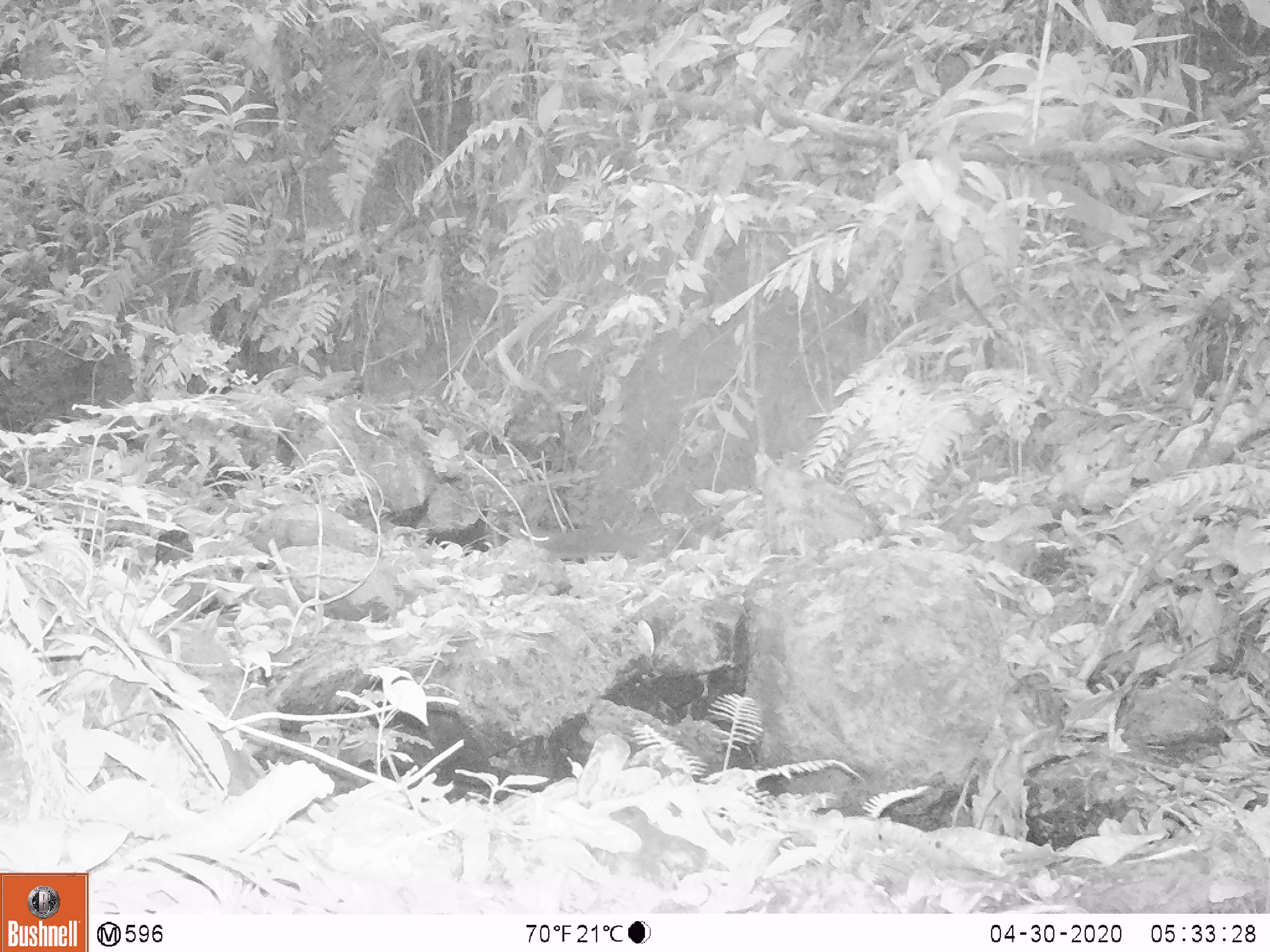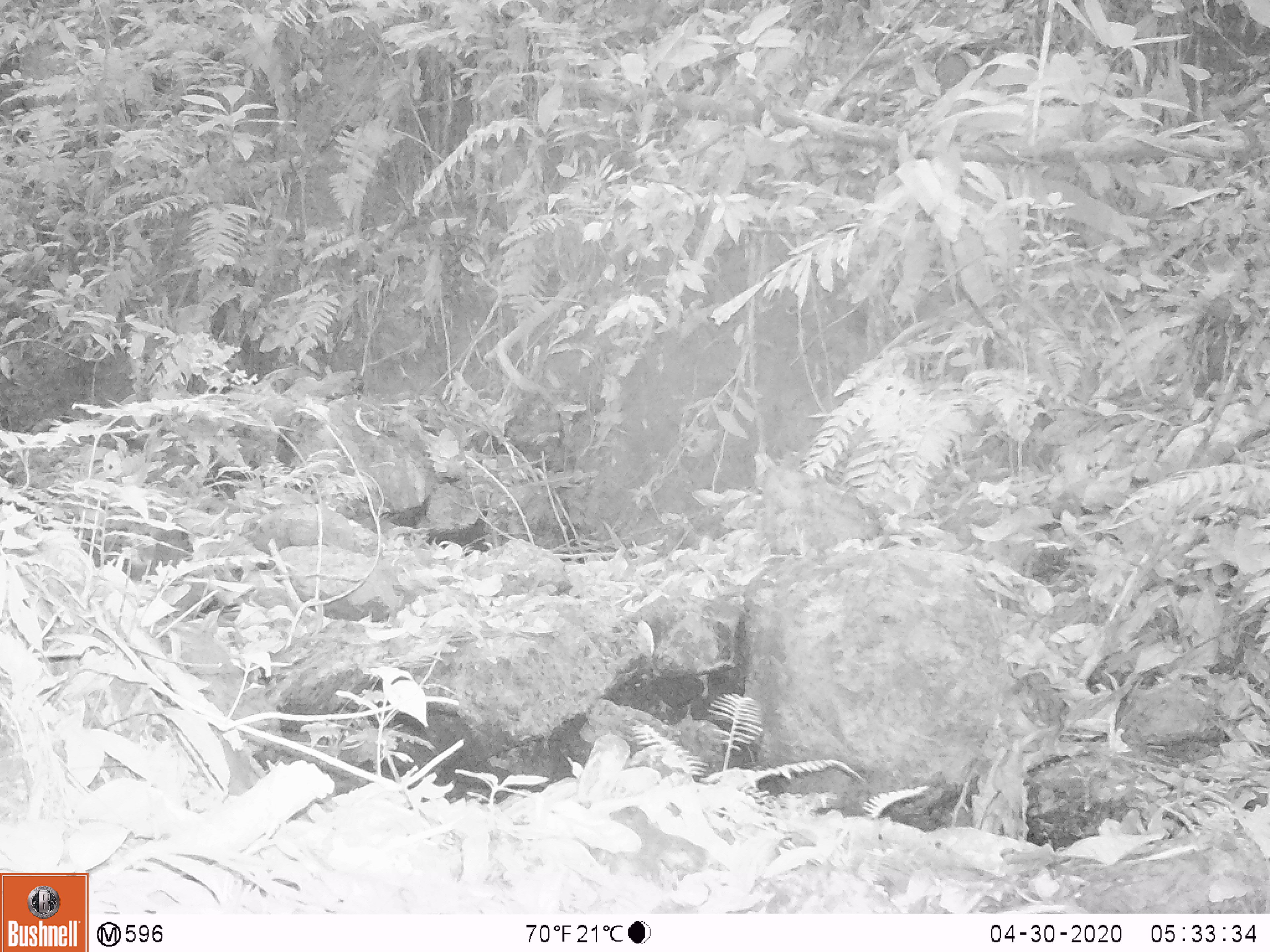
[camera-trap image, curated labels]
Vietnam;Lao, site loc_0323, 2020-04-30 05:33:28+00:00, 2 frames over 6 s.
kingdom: Animalia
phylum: Chordata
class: Mammalia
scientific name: Mammalia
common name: mammal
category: unidentified small mammal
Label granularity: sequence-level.